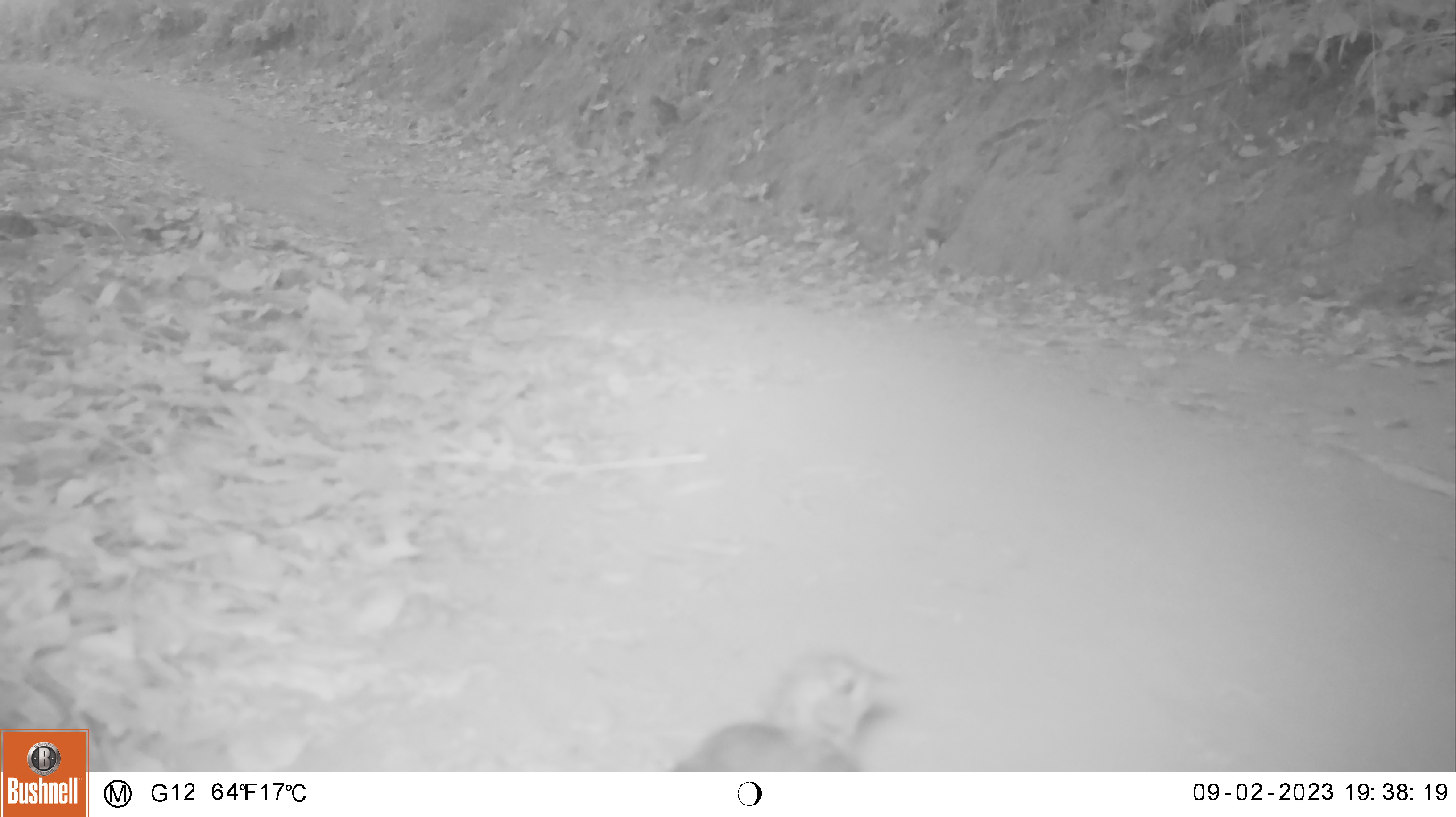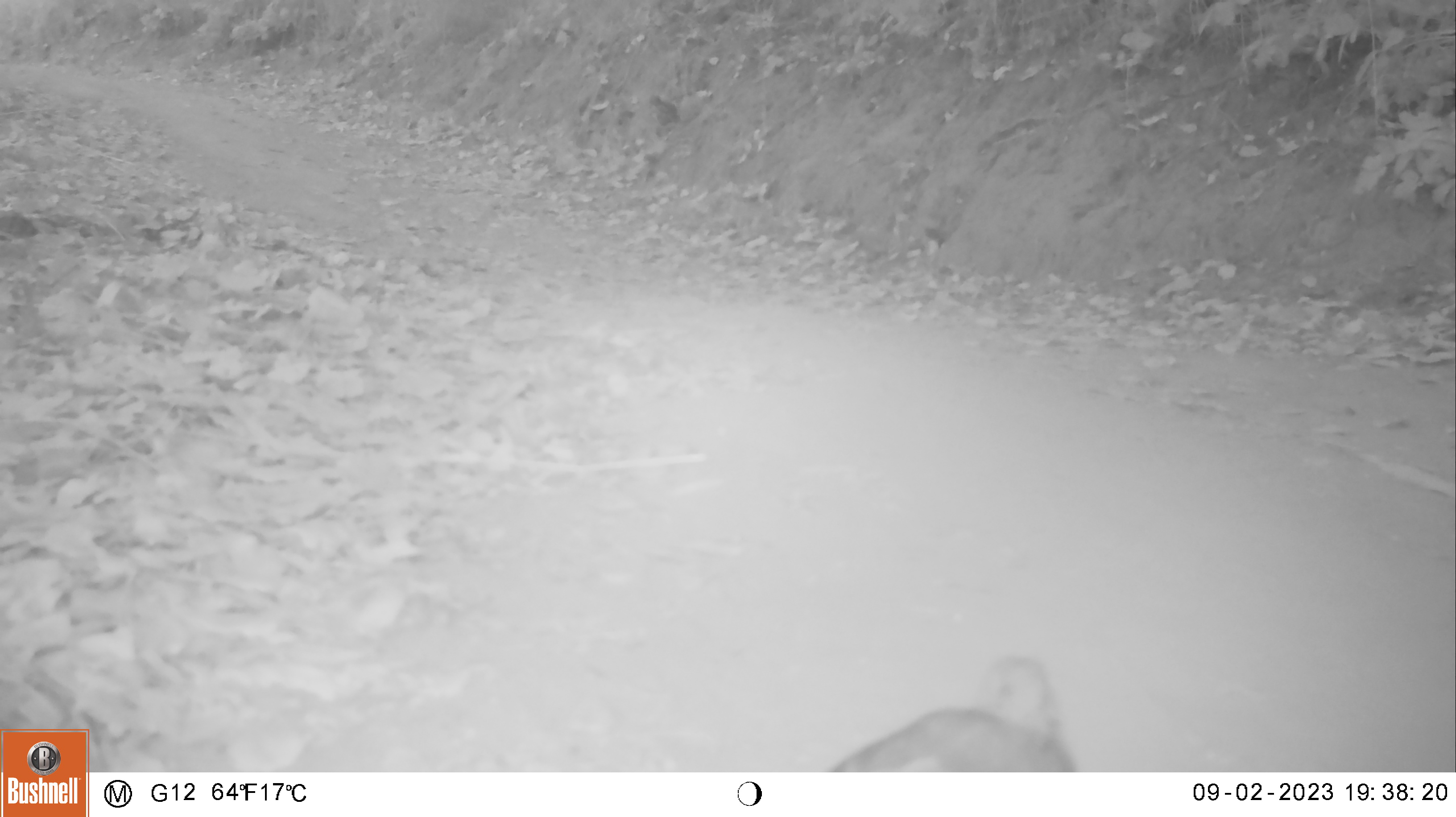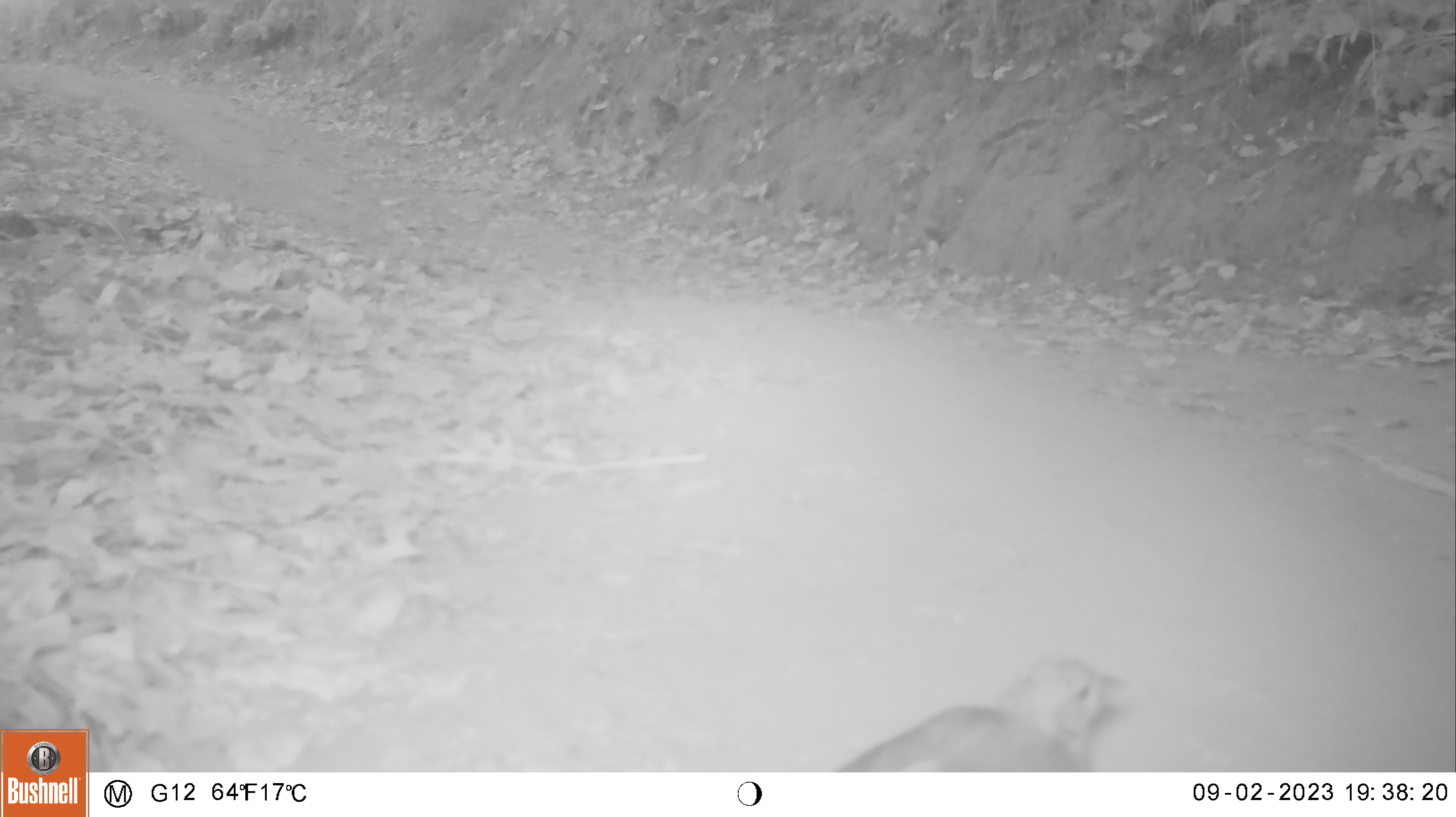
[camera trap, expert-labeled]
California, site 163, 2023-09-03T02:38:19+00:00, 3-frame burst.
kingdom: Animalia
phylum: Chordata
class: Aves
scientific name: Aves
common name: bird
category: unknown bird